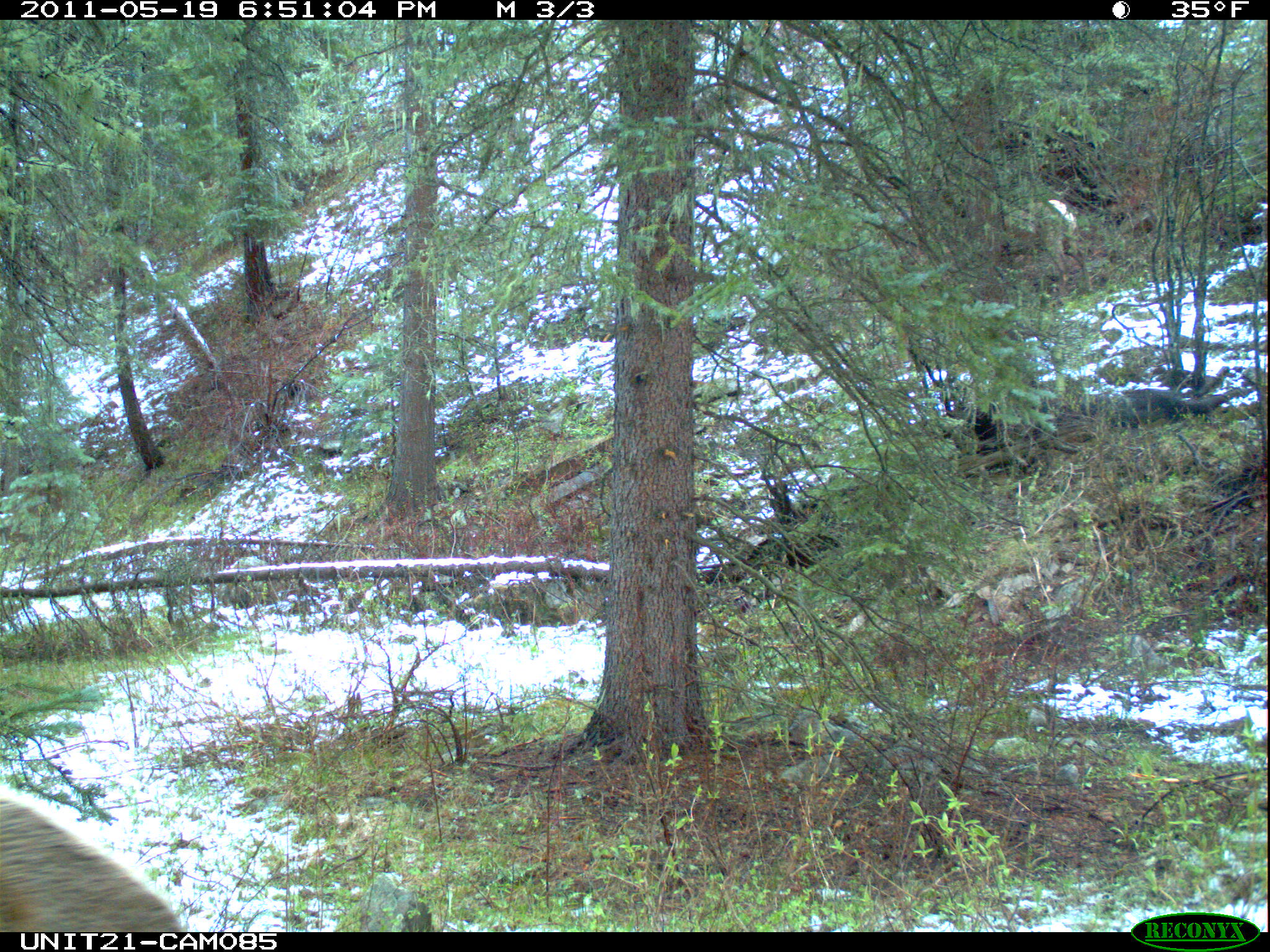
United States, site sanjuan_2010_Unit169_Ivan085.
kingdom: Animalia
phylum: Chordata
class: Mammalia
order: Artiodactyla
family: Cervidae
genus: Cervus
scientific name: Cervus elaphus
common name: red deer